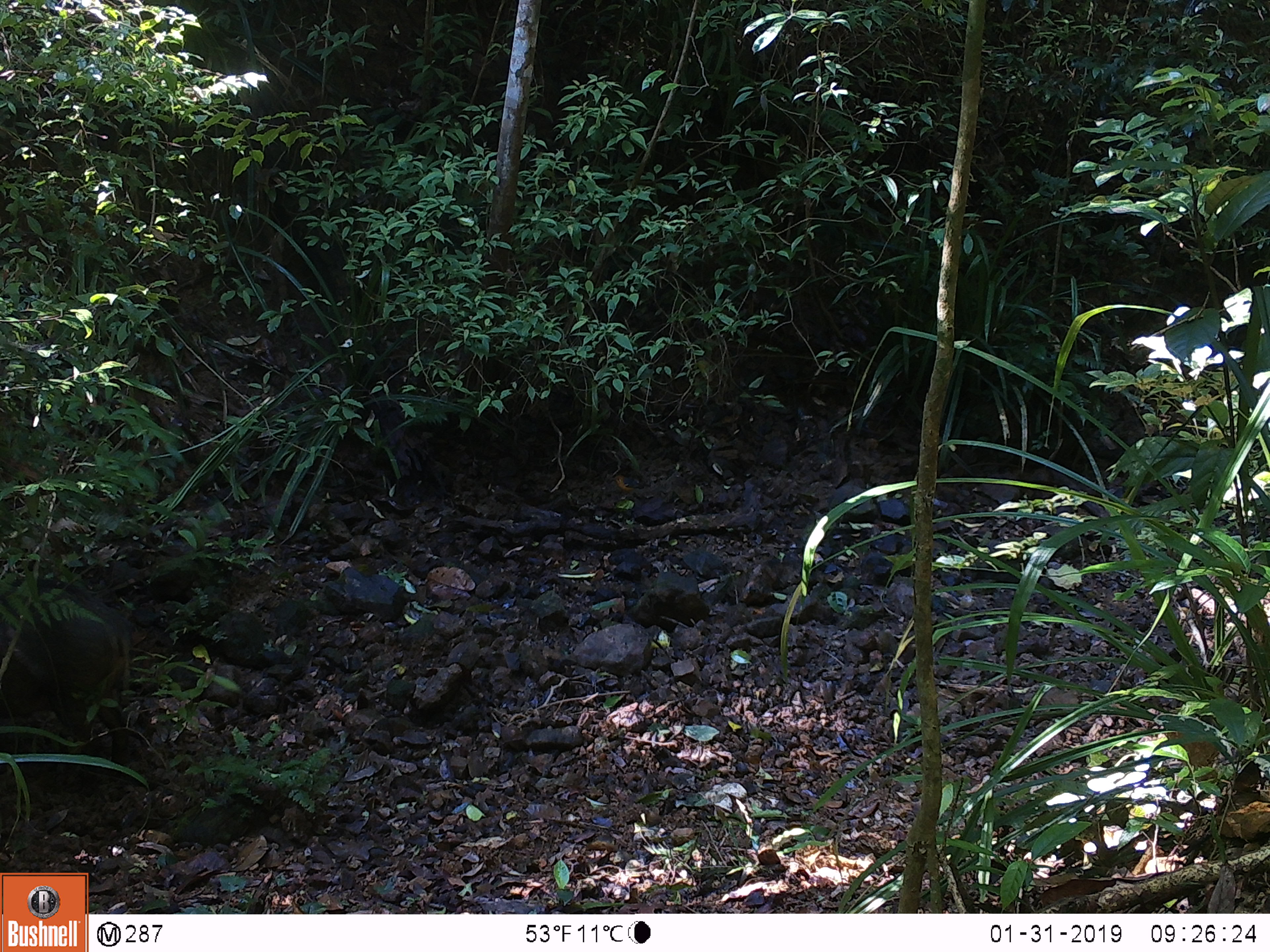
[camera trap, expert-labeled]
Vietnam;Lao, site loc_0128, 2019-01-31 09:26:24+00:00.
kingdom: Animalia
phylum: Chordata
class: Mammalia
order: Artiodactyla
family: Suidae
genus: Sus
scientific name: Sus scrofa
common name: eurasian wild pig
Eurasian wild pig (Sus scrofa). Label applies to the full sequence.